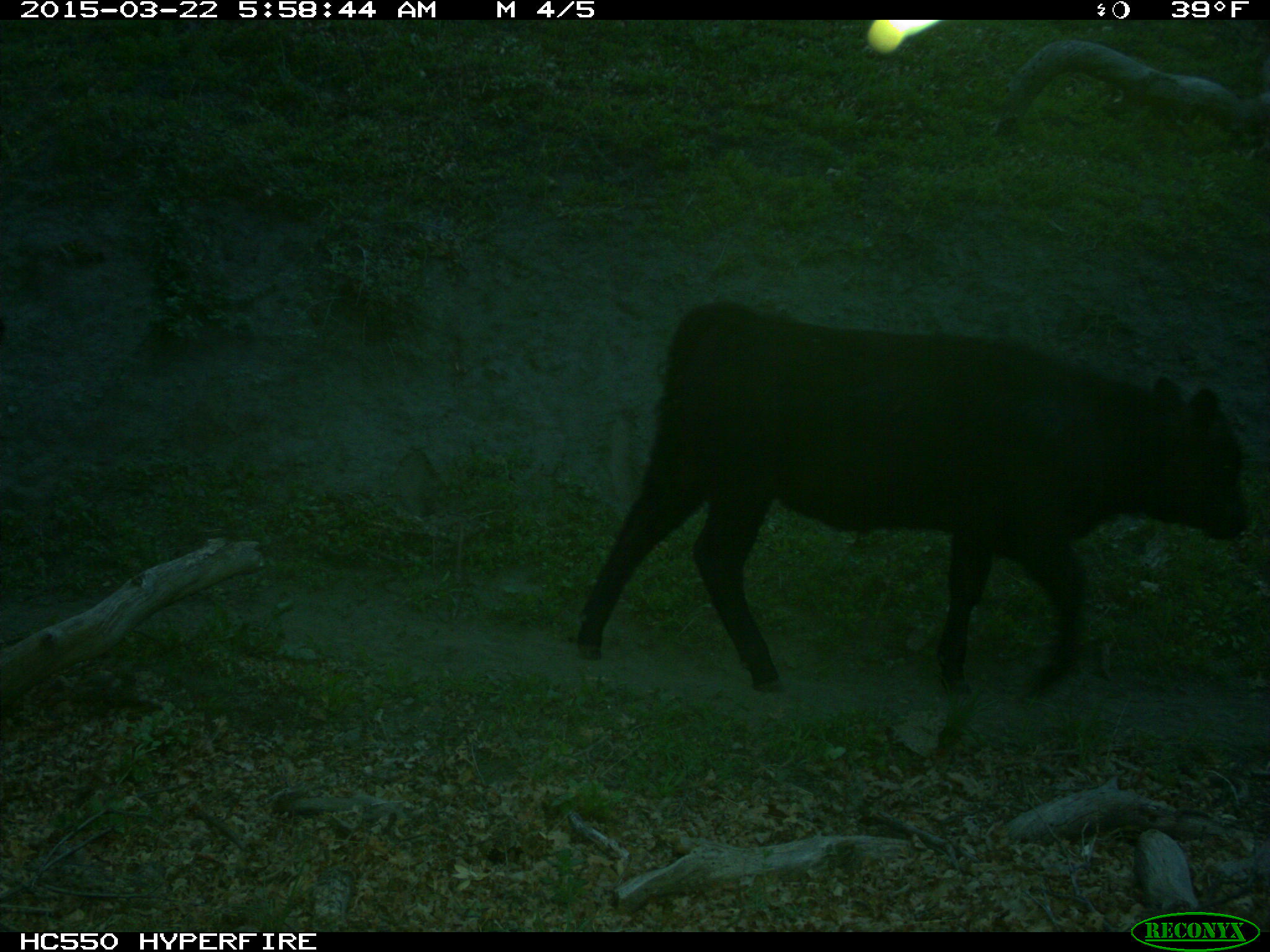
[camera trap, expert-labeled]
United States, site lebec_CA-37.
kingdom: Animalia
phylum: Chordata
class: Mammalia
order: Artiodactyla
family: Bovidae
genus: Bos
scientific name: Bos taurus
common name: domestic cow